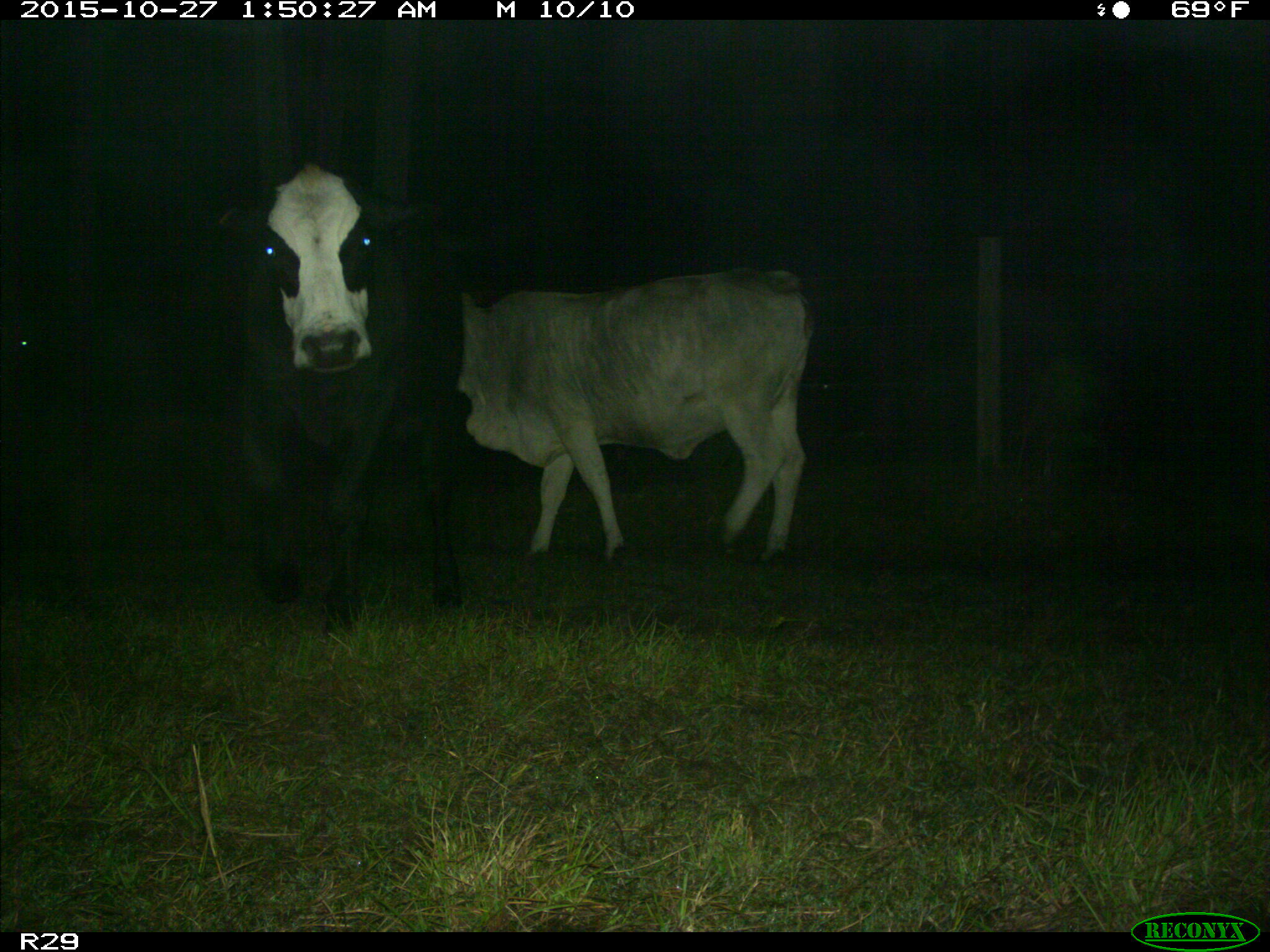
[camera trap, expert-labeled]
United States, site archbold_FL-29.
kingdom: Animalia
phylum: Chordata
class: Mammalia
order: Artiodactyla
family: Bovidae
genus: Bos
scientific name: Bos taurus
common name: domestic cow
Bos taurus (domestic cow).